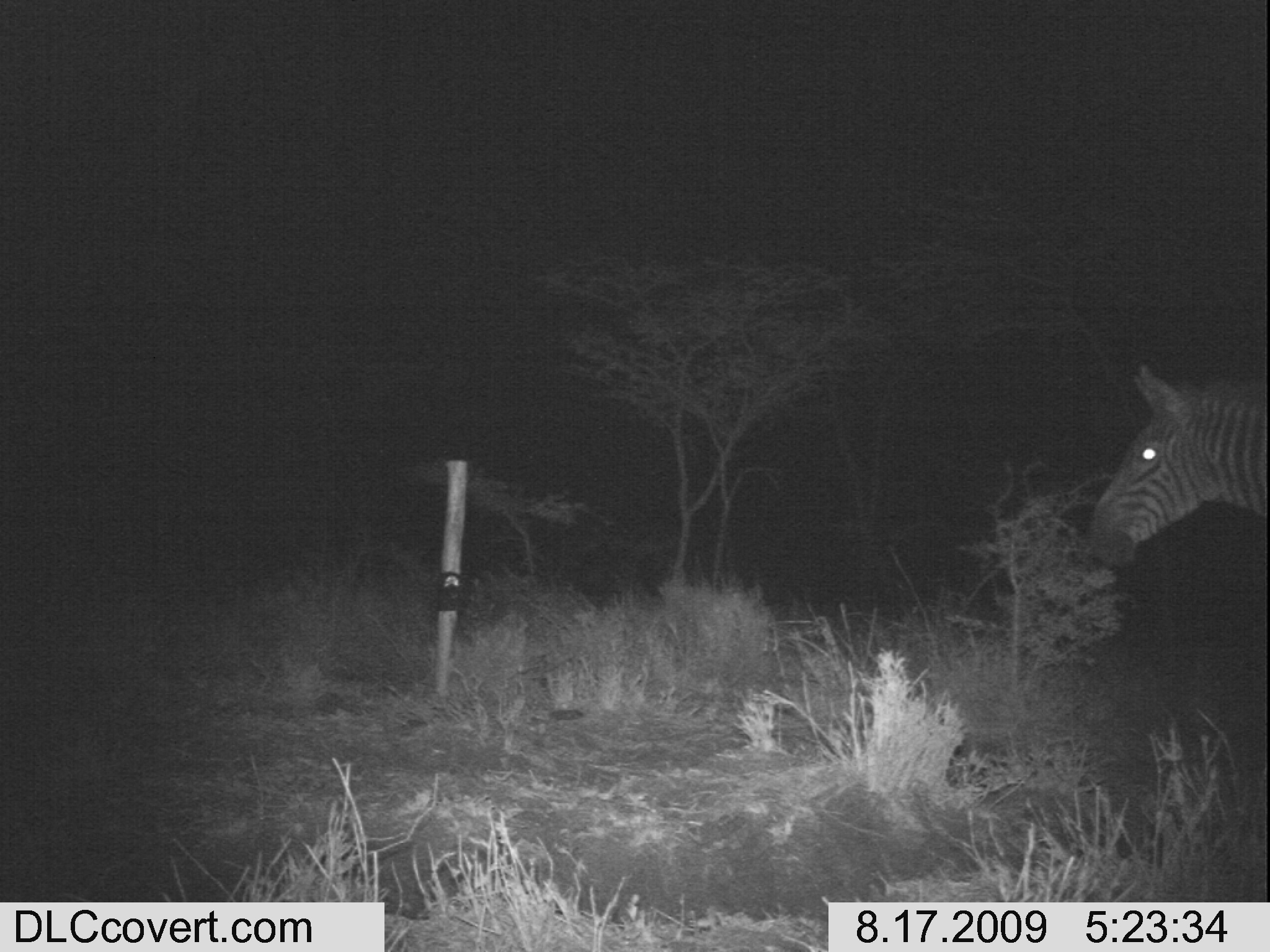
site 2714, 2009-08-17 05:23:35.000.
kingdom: Animalia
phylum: Chordata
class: Mammalia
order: Perissodactyla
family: Equidae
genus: Equus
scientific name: Equus quagga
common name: plains zebra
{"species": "Equus quagga (plains zebra)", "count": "1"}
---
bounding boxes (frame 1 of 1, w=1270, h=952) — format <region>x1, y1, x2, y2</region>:
equus quagga: <region>1082, 362, 1267, 569</region>